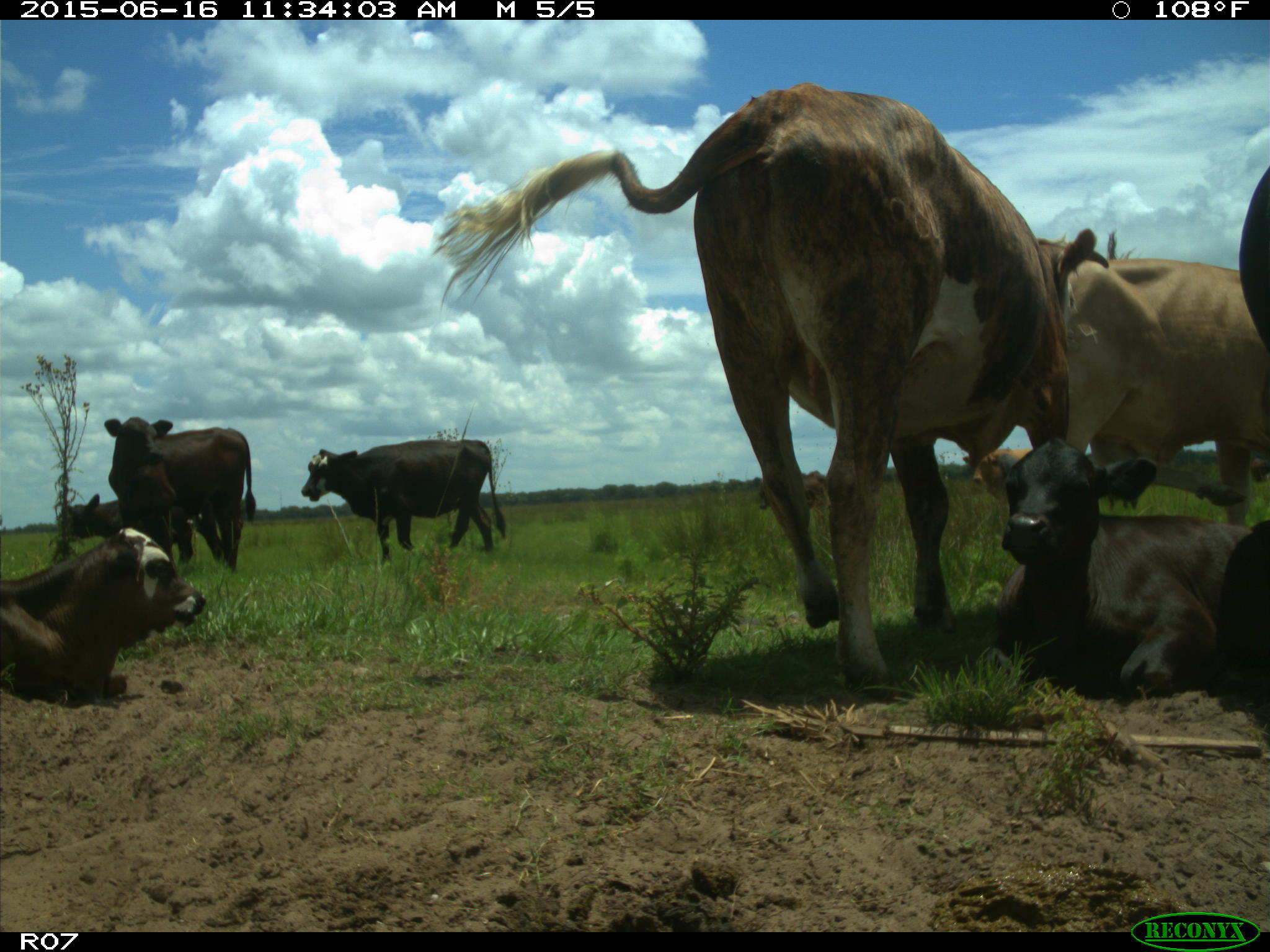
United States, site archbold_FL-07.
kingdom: Animalia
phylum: Chordata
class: Mammalia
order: Artiodactyla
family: Bovidae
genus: Bos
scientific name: Bos taurus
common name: domestic cow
Bos taurus (domestic cow).